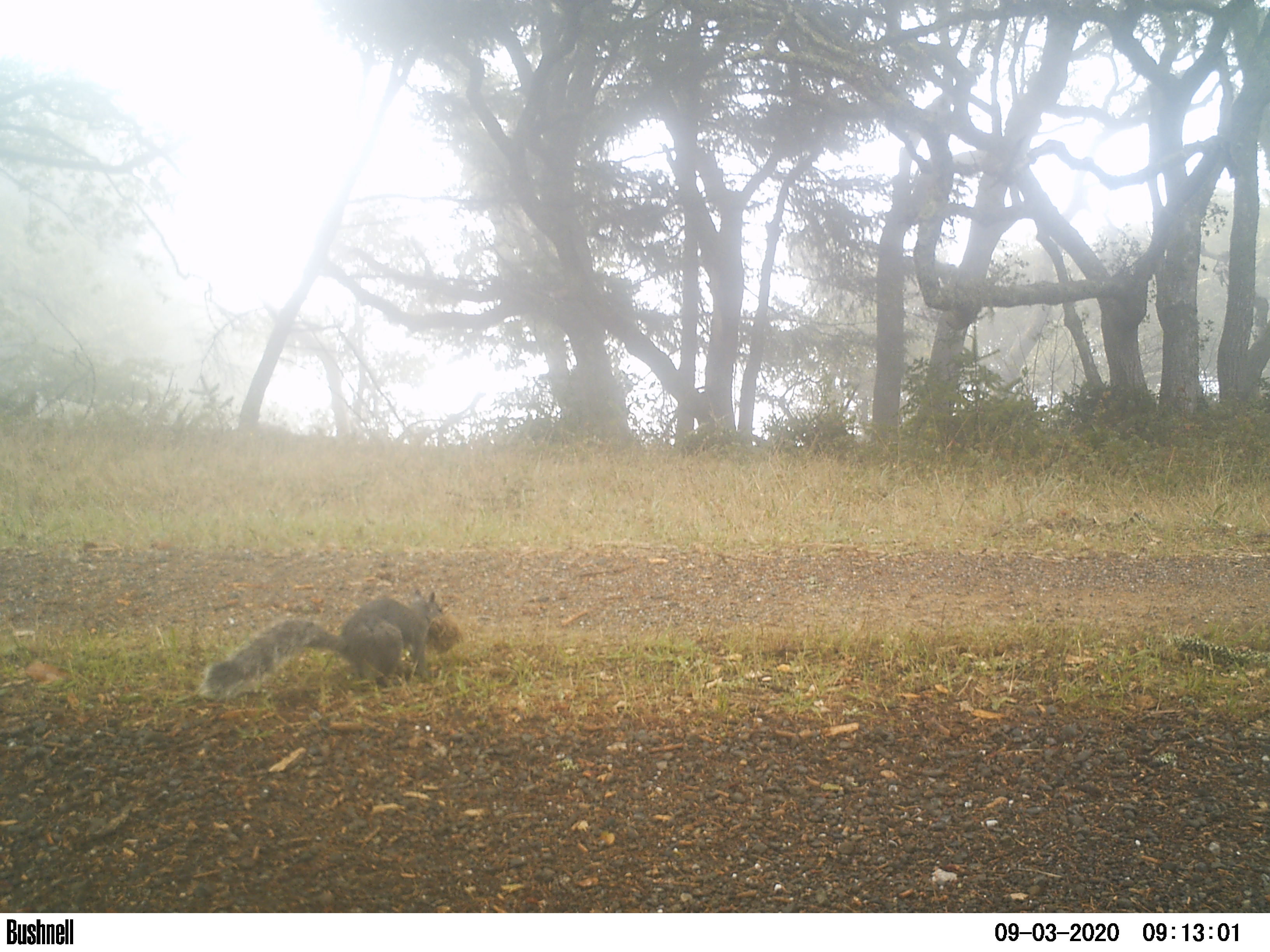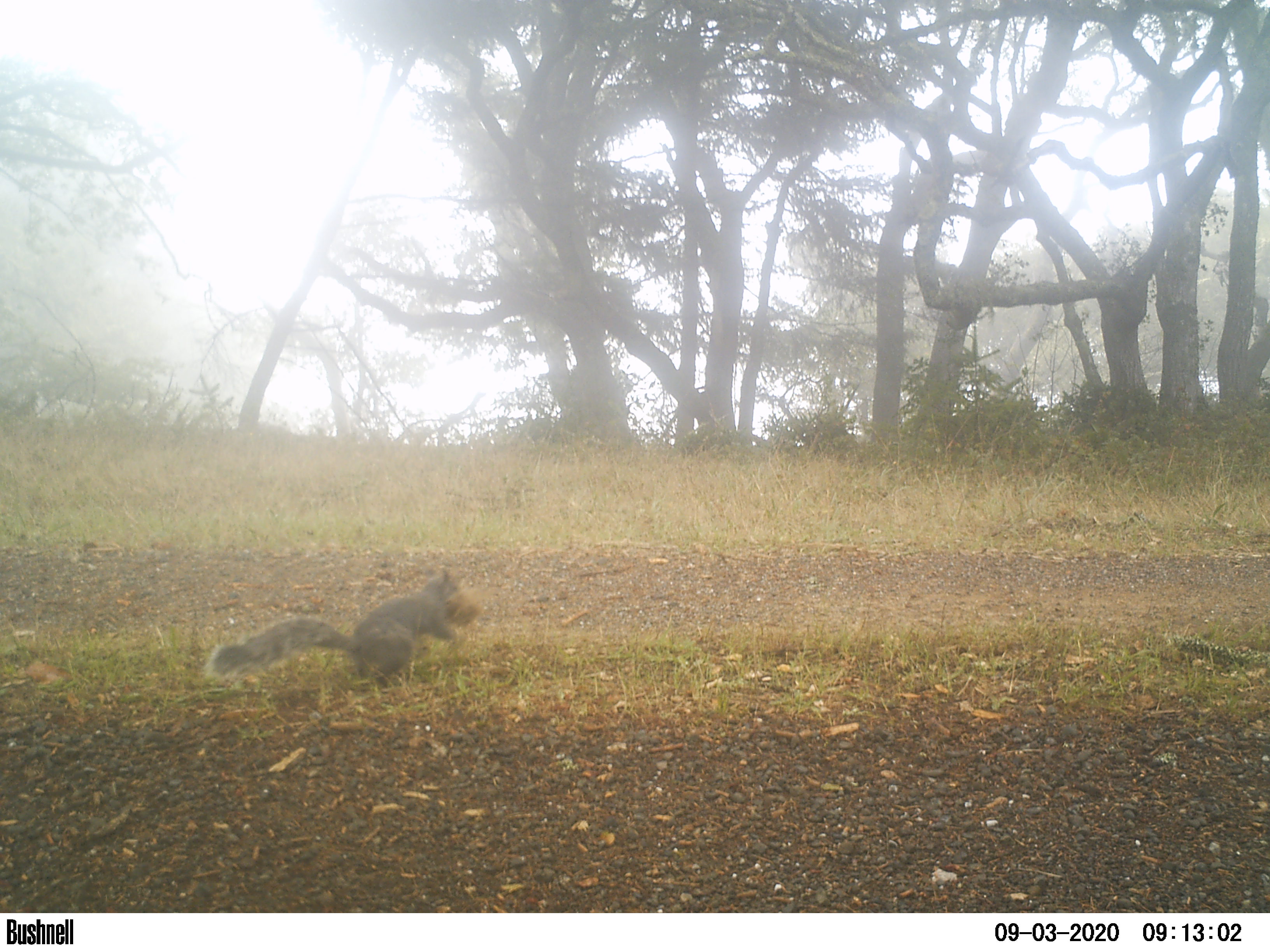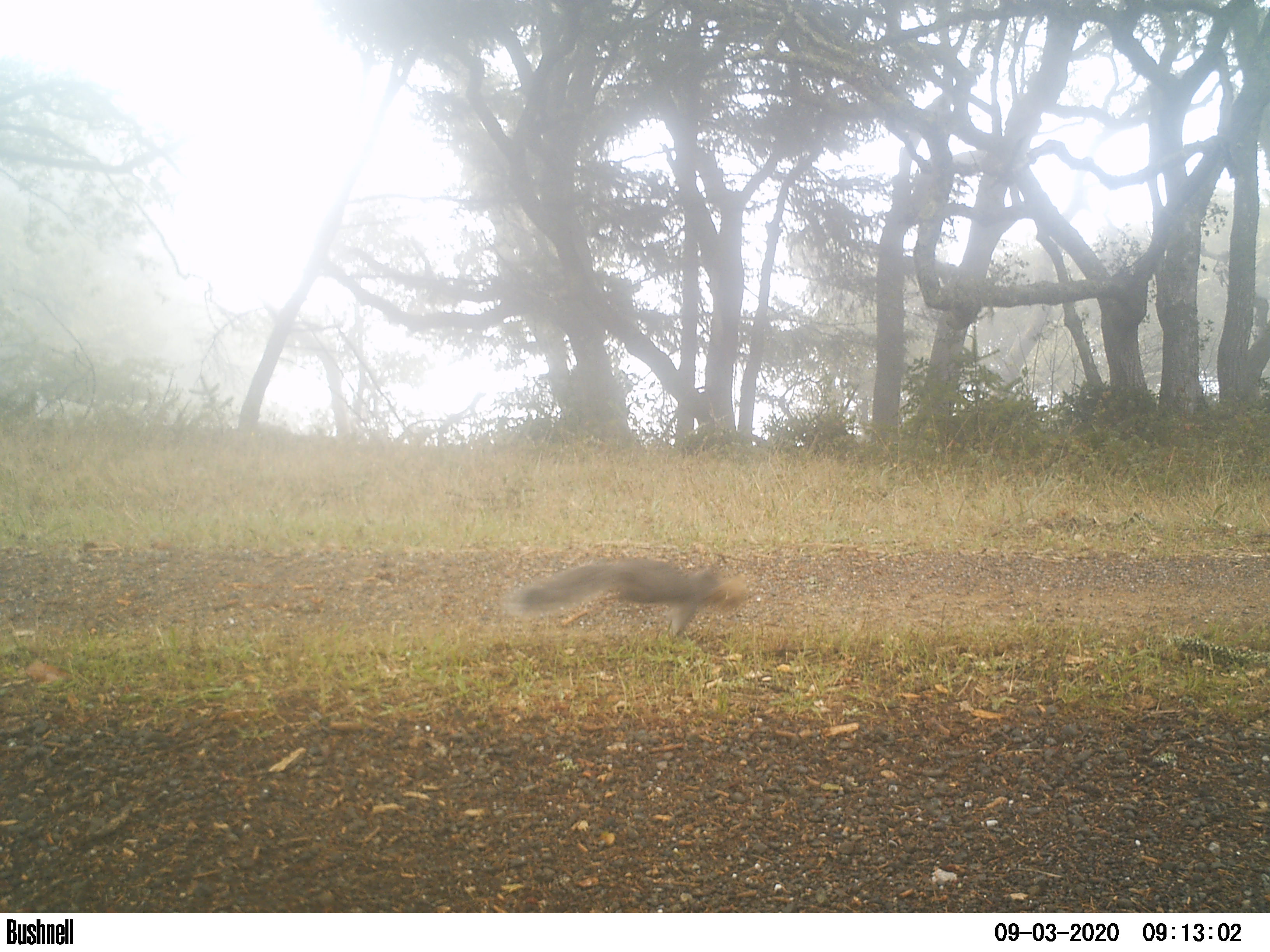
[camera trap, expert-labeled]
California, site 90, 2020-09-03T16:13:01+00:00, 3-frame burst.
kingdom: Animalia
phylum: Chordata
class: Mammalia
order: Rodentia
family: Sciuridae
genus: Sciurus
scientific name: Sciurus griseus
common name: western gray squirrel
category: western grey squirrel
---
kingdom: Animalia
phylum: Chordata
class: Mammalia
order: Rodentia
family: Sciuridae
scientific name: Sciuridae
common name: squirrel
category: unknown squirrel